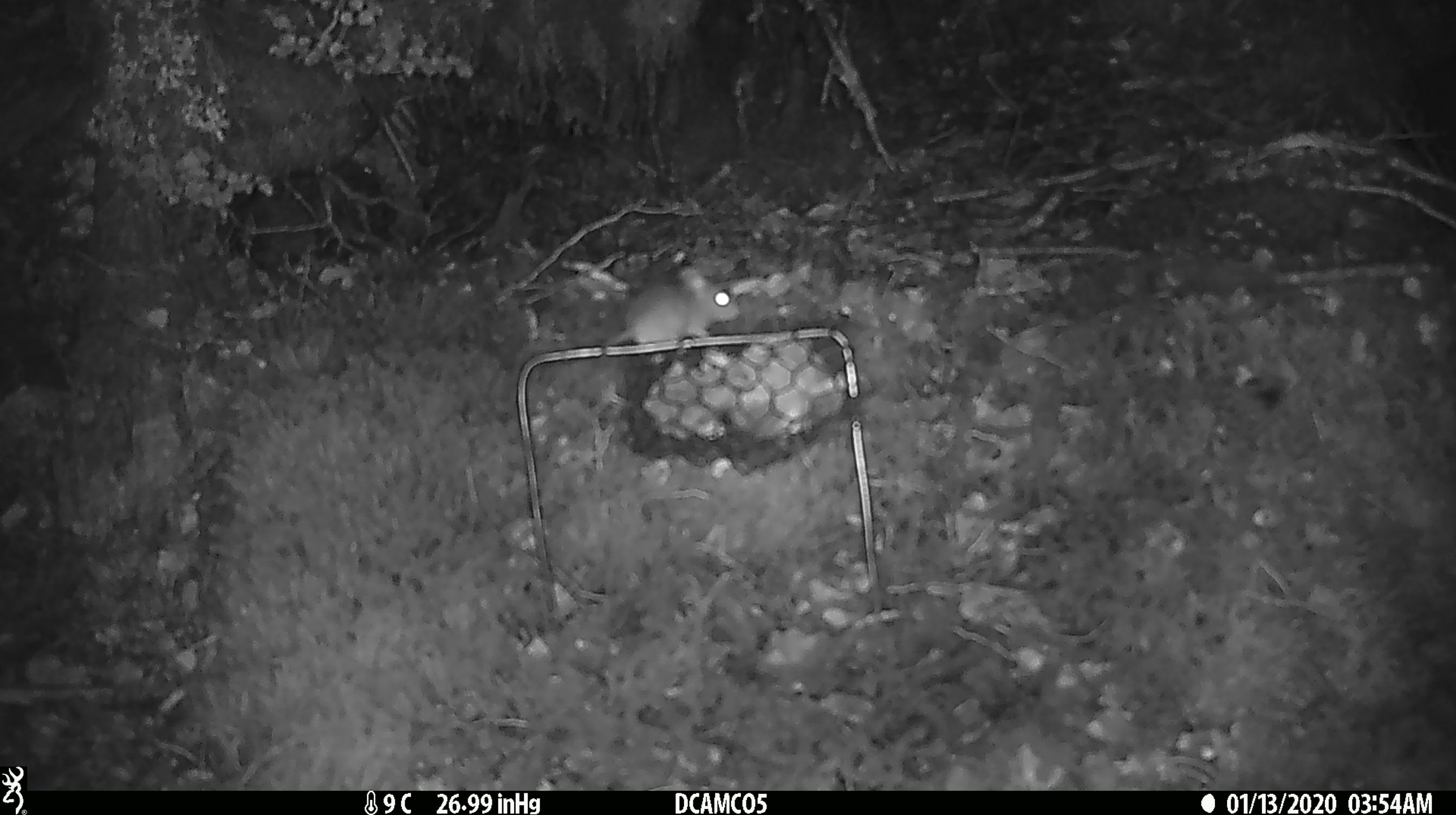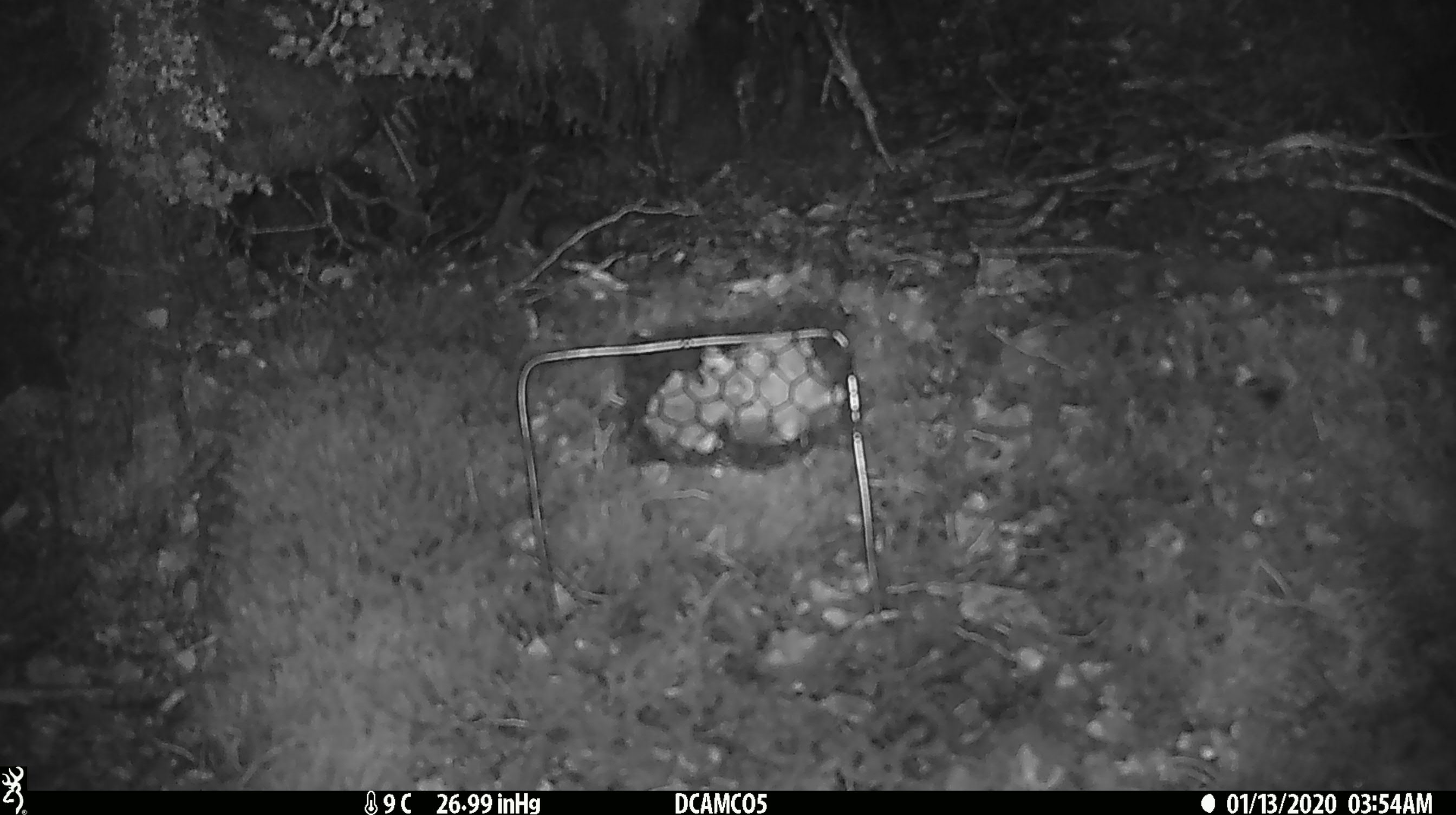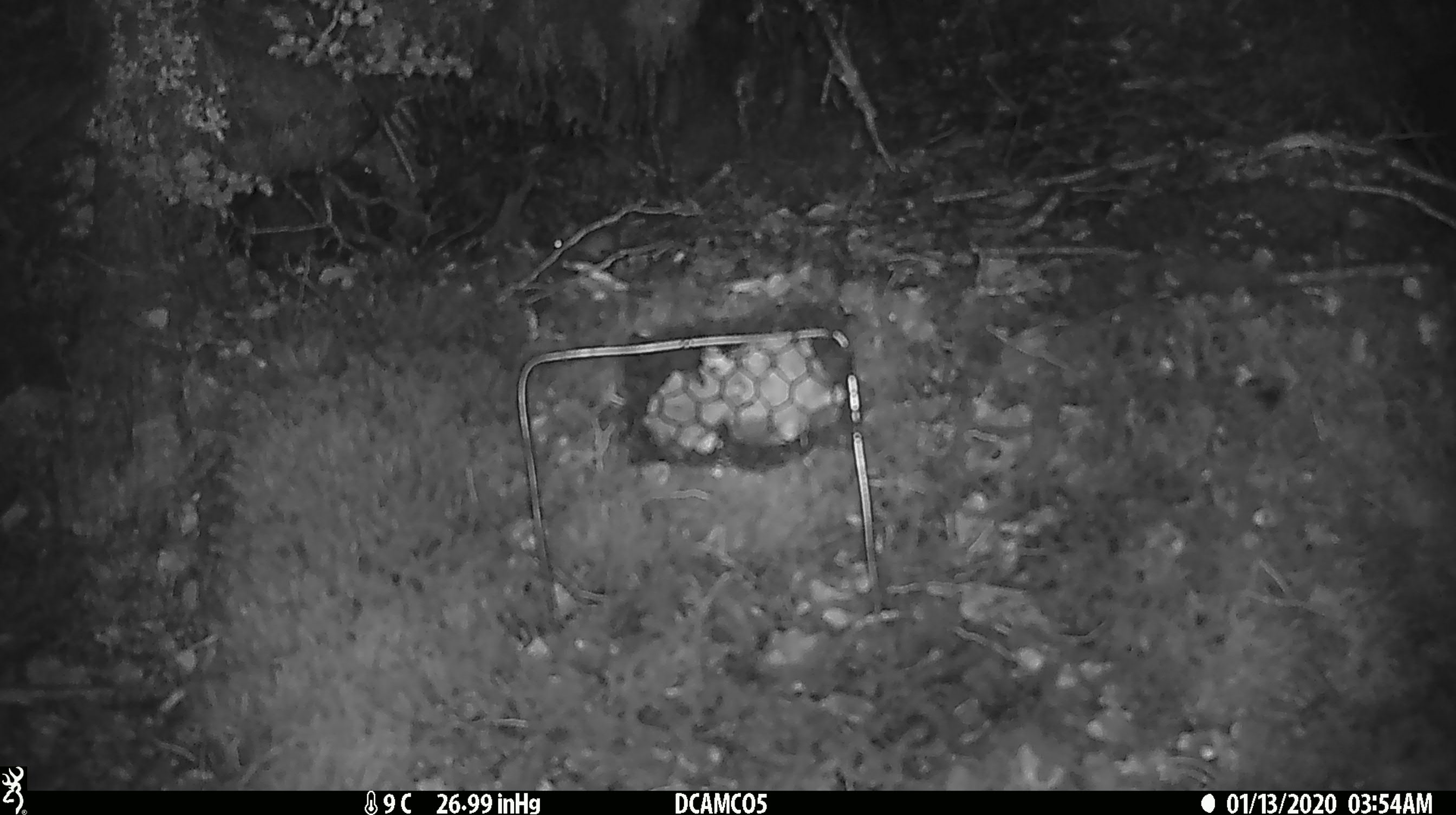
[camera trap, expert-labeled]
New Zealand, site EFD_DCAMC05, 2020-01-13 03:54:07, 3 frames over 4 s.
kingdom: Animalia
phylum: Chordata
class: Mammalia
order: Rodentia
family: Muridae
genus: Mus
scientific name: Mus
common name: mouse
Mouse (Mus).